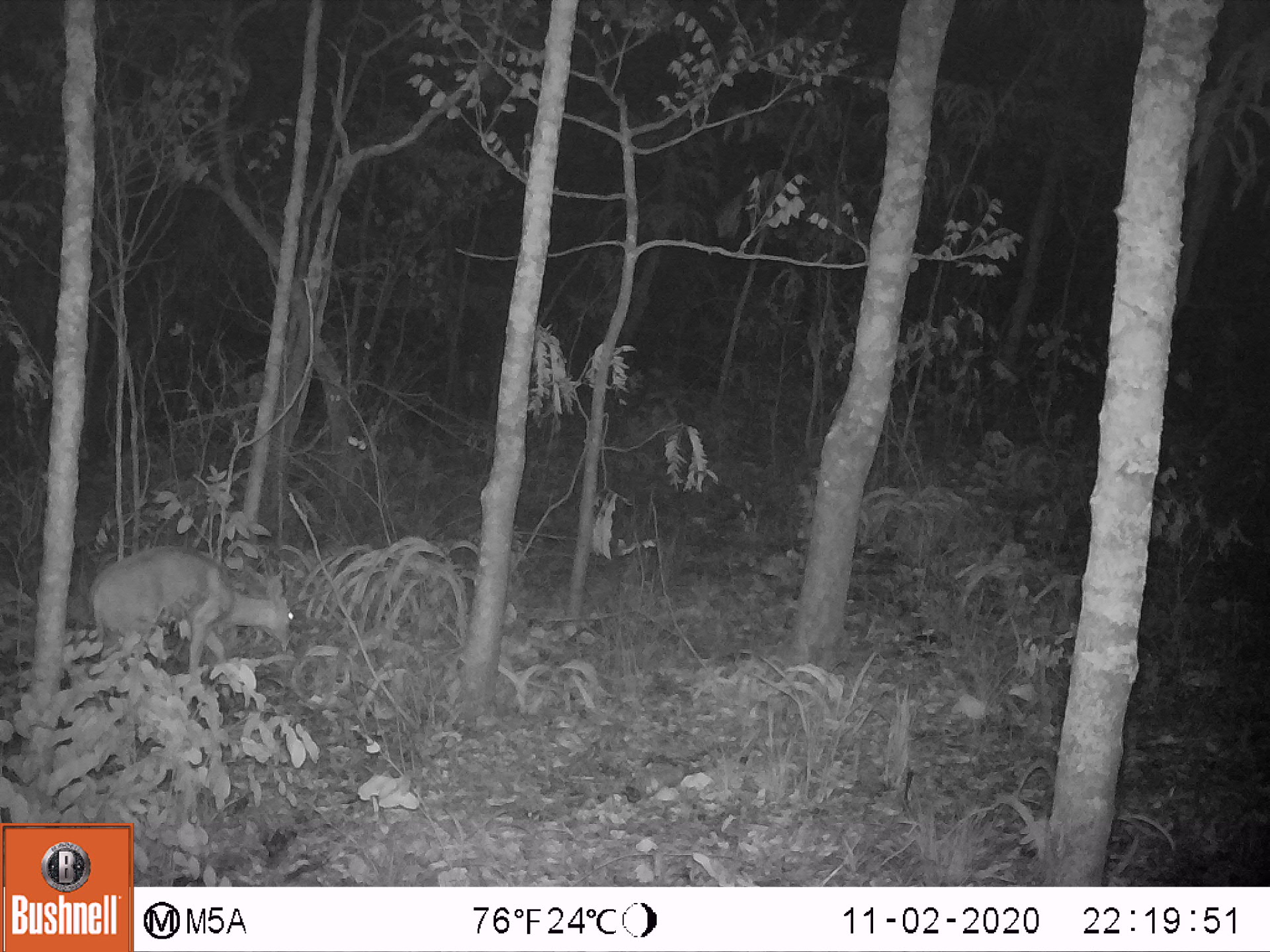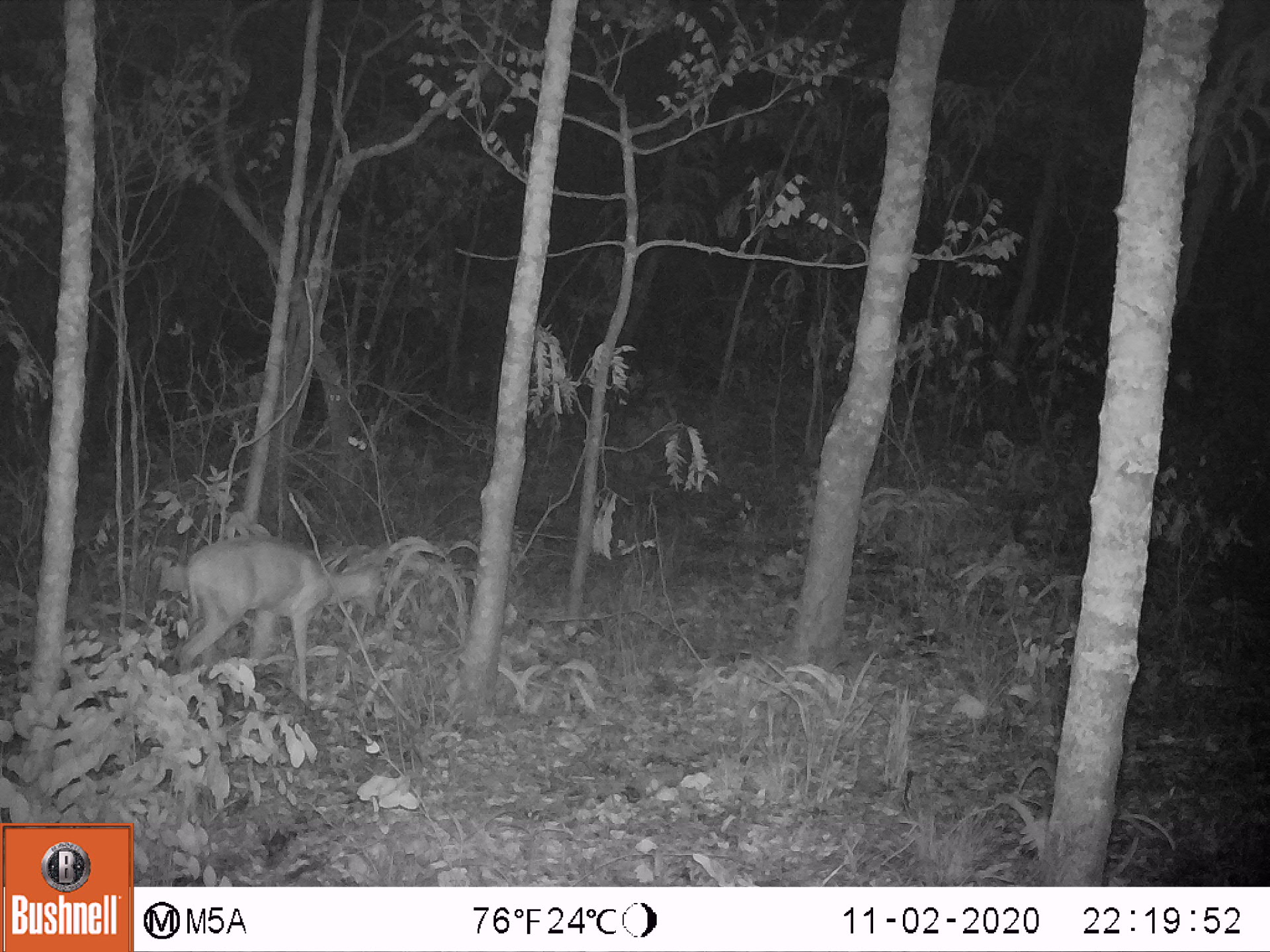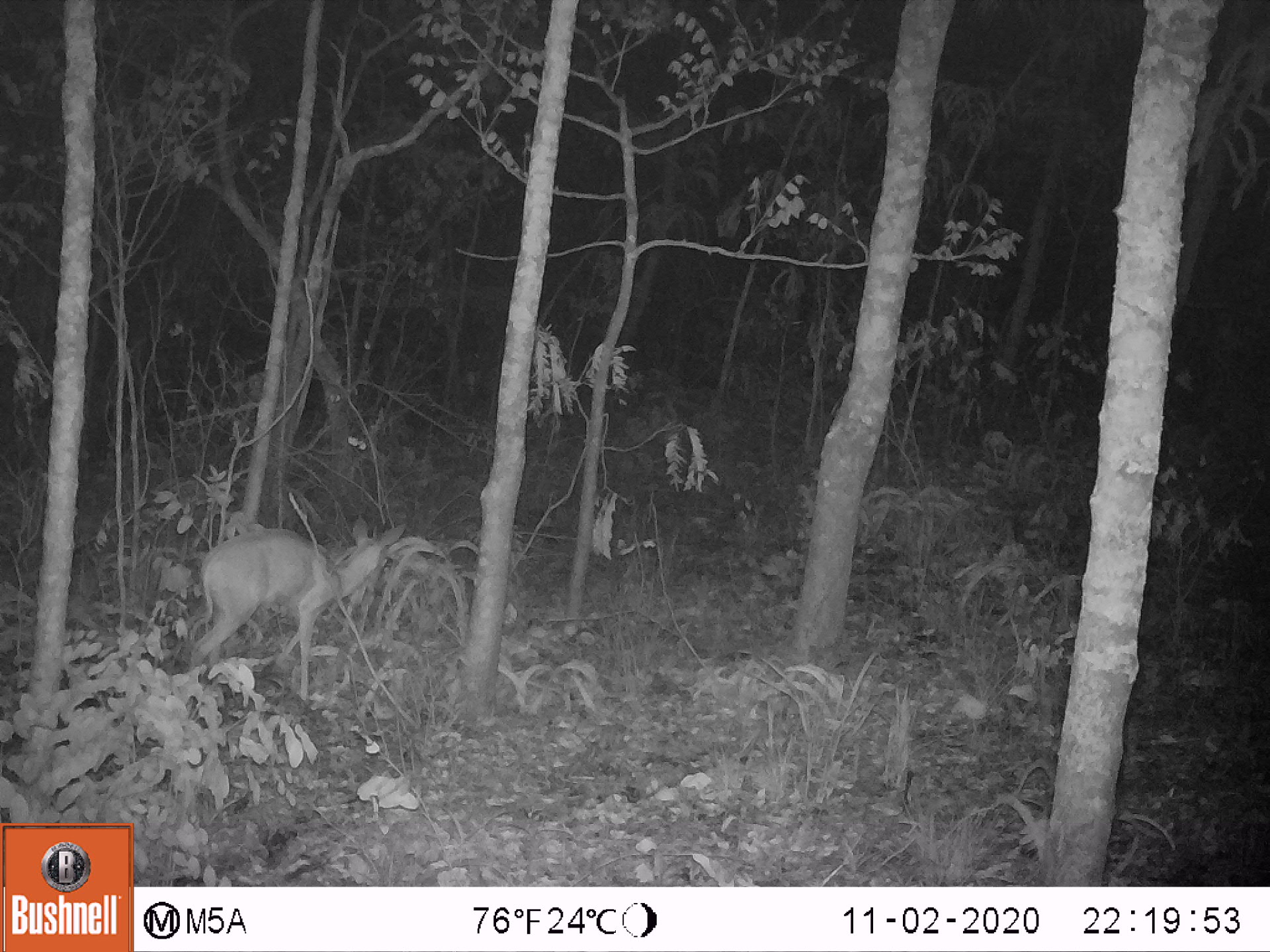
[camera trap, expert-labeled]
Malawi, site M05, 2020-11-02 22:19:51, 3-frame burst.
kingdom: Animalia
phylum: Chordata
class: Mammalia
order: Artiodactyla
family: Bovidae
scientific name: Antilopinae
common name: small antelope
Small antelope (Antilopinae), count 1.